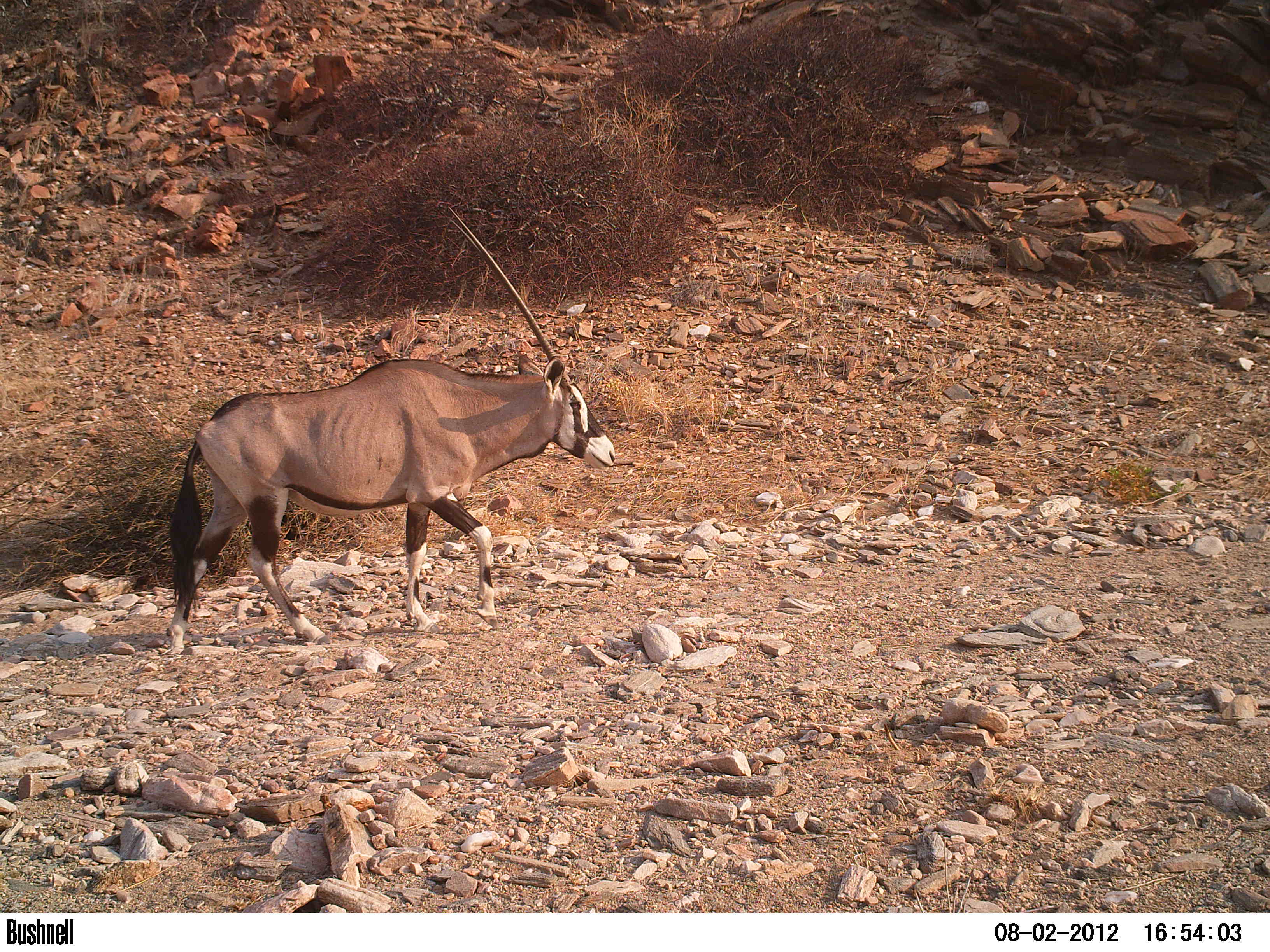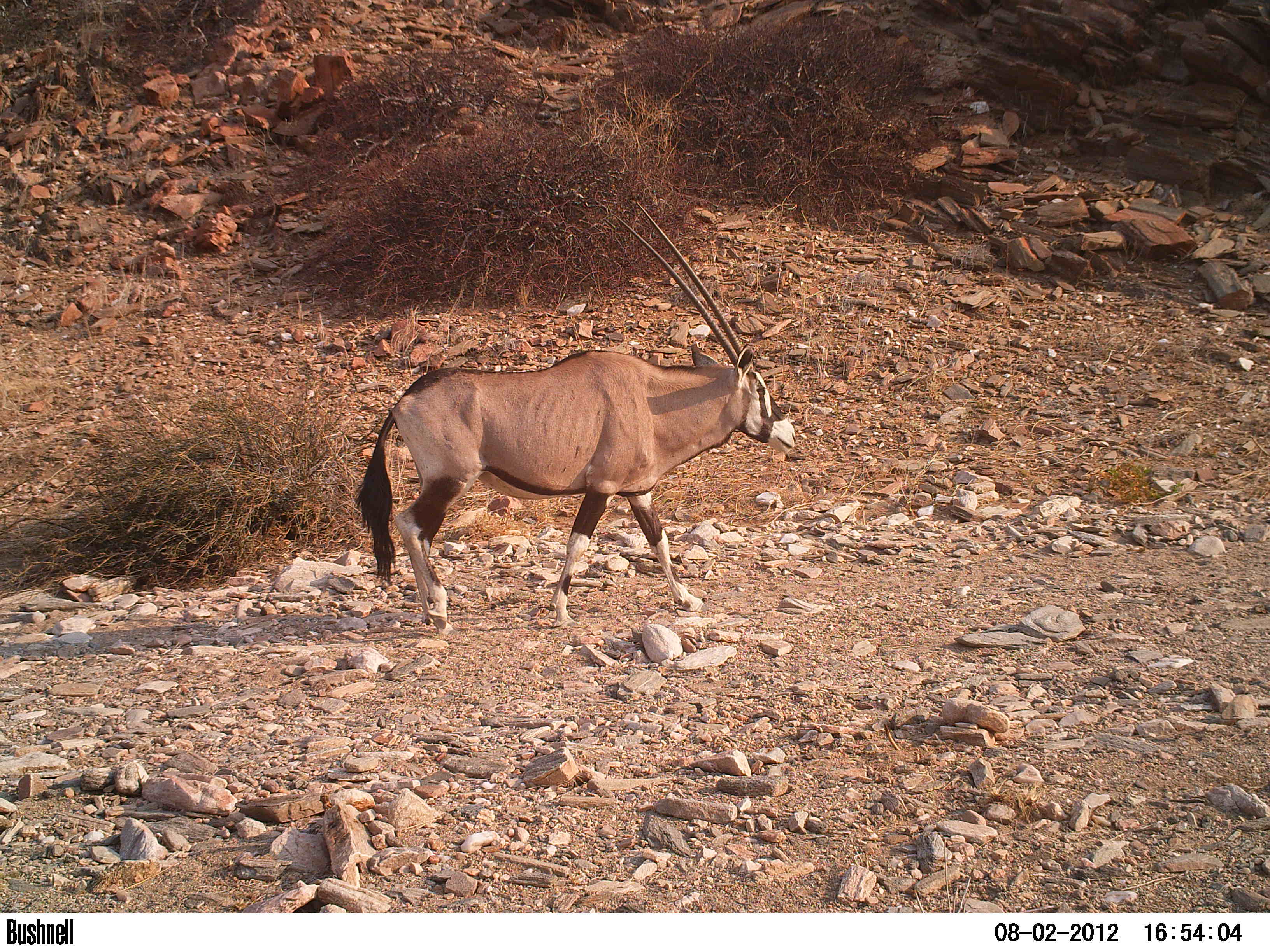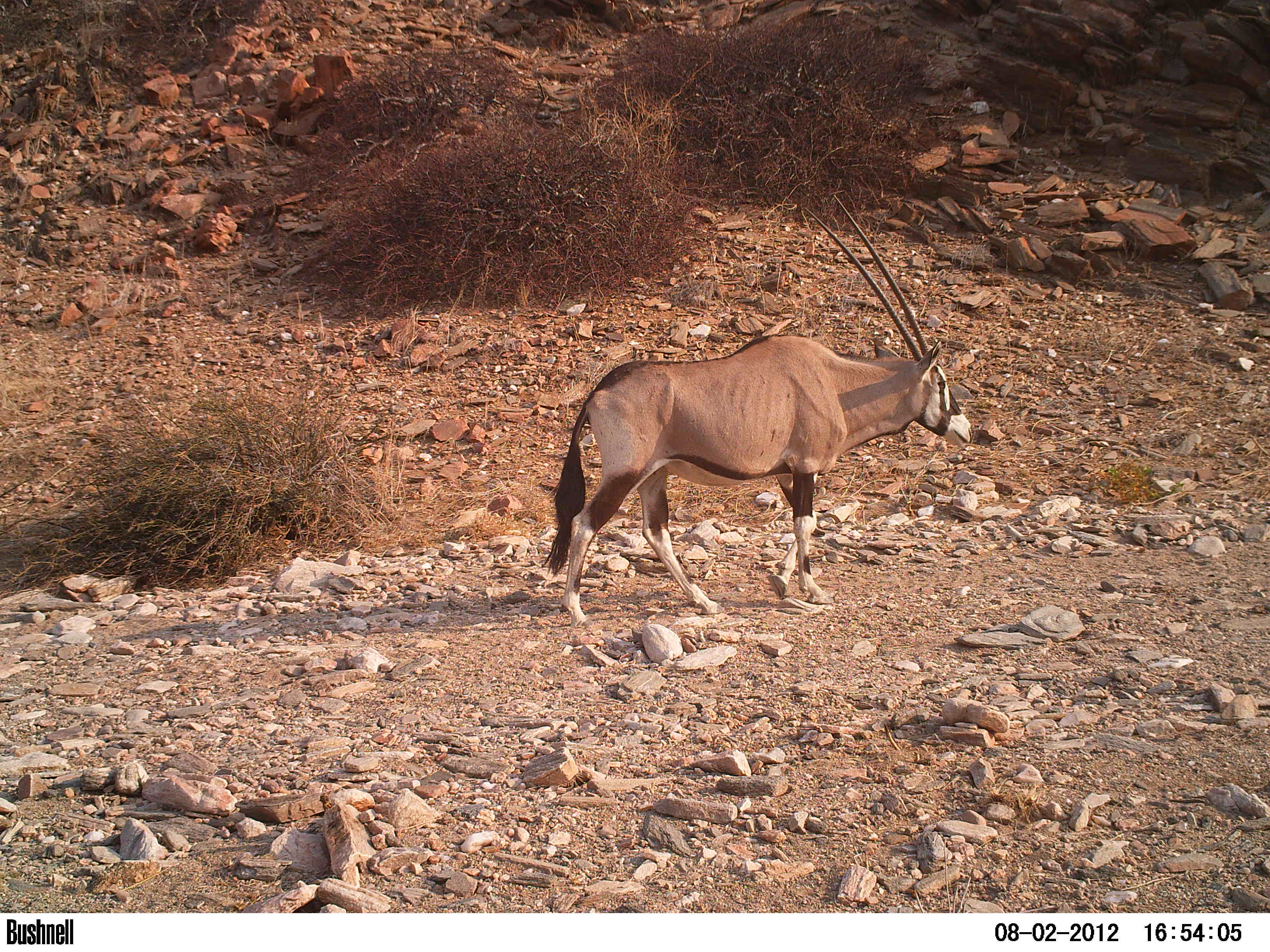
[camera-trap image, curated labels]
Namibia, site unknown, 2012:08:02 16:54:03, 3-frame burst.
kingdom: Animalia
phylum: Chordata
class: Mammalia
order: Artiodactyla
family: Bovidae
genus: Oryx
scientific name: Oryx gazella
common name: gemsbok